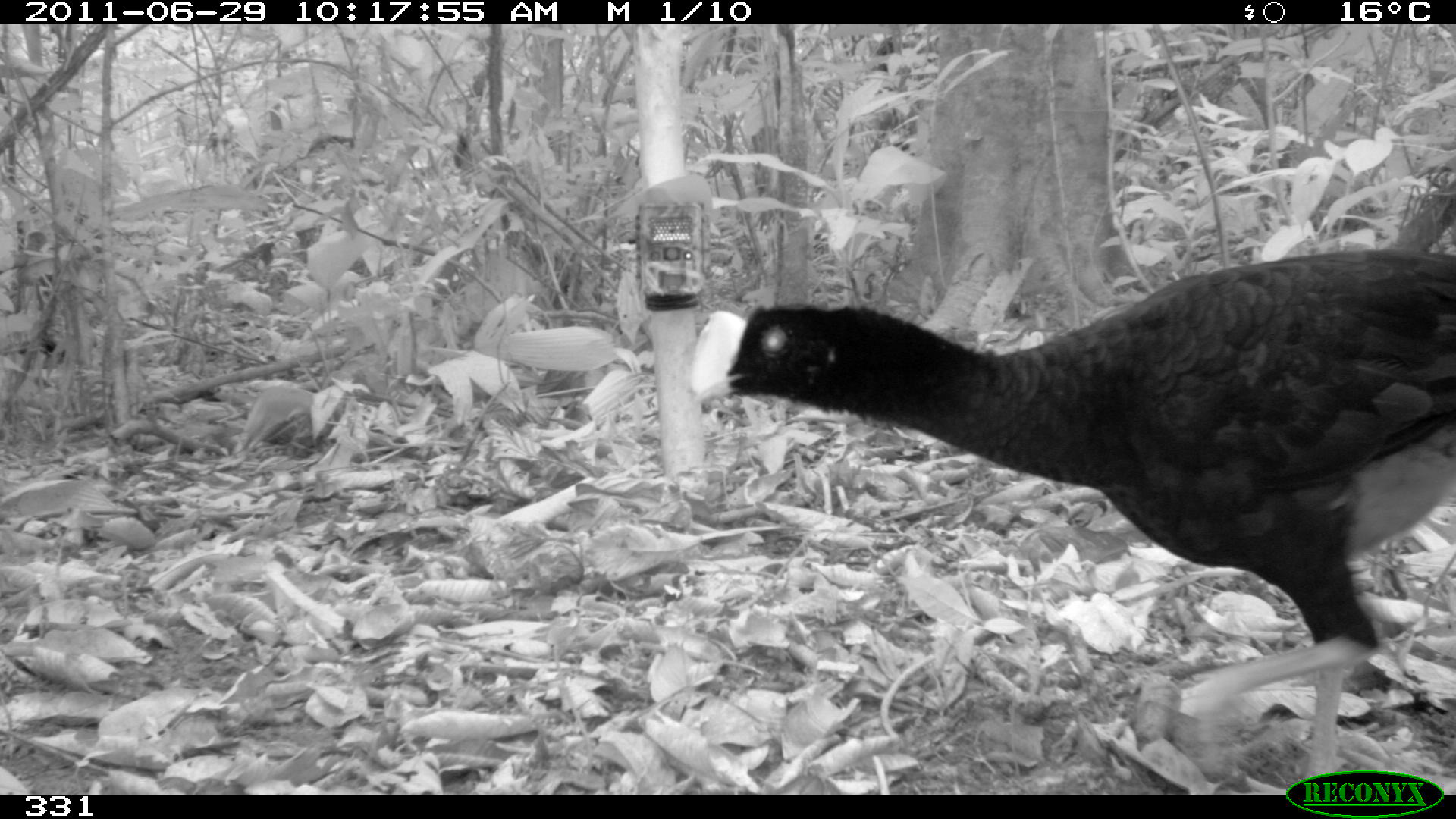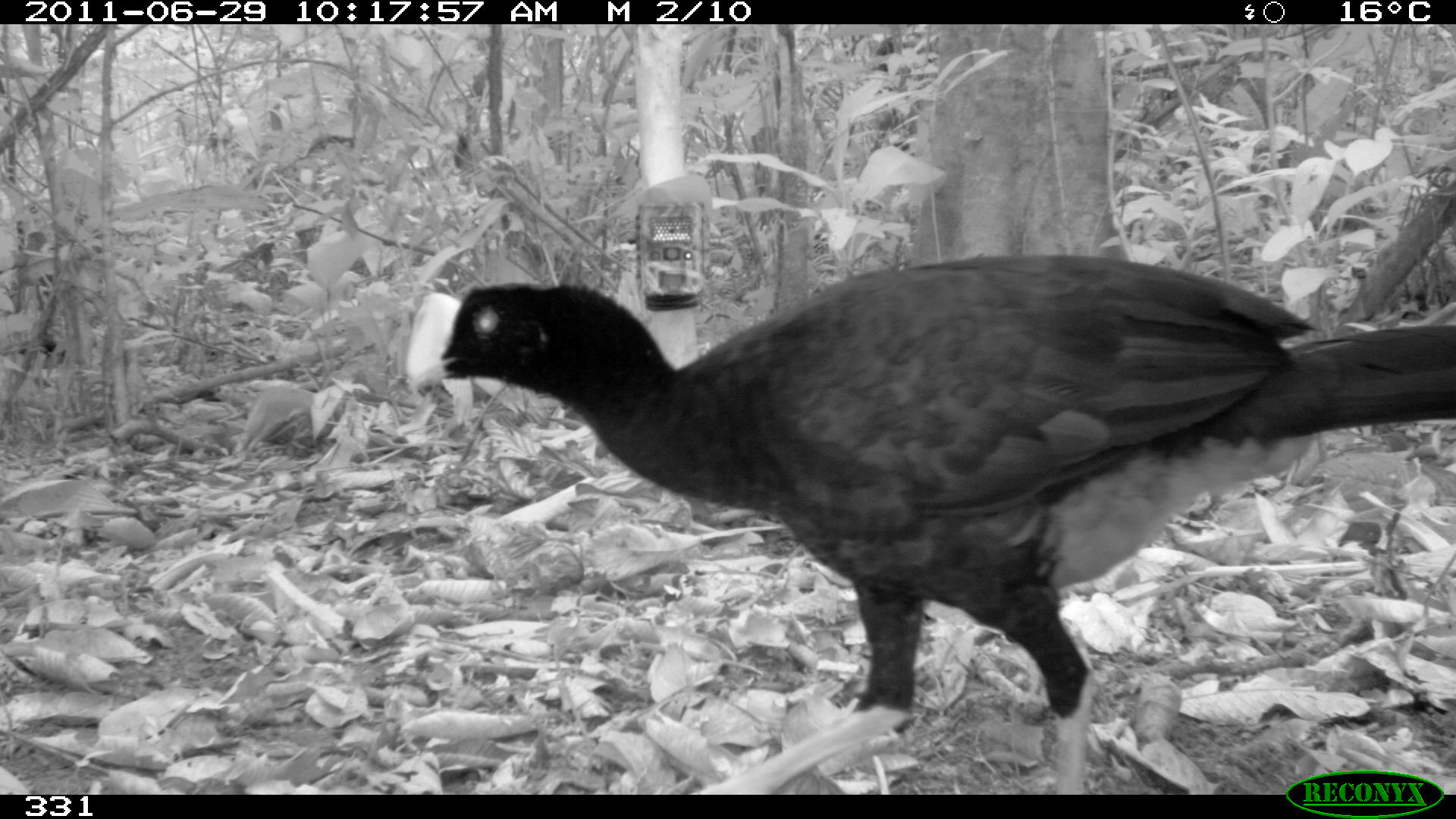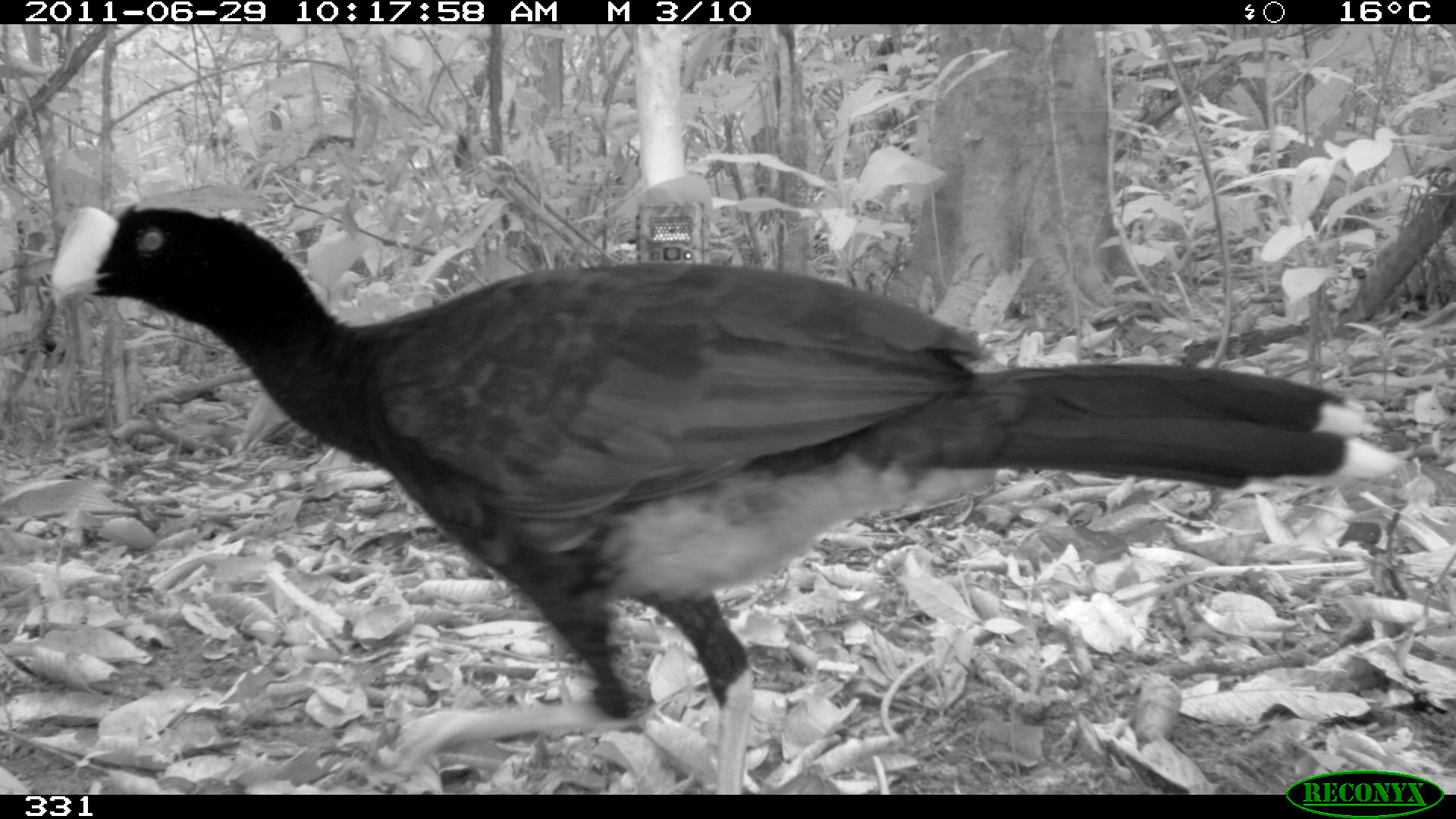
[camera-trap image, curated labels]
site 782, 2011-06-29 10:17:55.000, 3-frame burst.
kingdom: Animalia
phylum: Chordata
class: Aves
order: Galliformes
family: Cracidae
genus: Mitu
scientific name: Mitu tuberosum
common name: razor-billed curassow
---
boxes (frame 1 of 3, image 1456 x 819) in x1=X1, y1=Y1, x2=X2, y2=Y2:
mitu tuberosum: x1=685, y1=249, x2=1456, y2=794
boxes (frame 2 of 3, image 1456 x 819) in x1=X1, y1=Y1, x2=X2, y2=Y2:
mitu tuberosum: x1=400, y1=251, x2=1456, y2=795